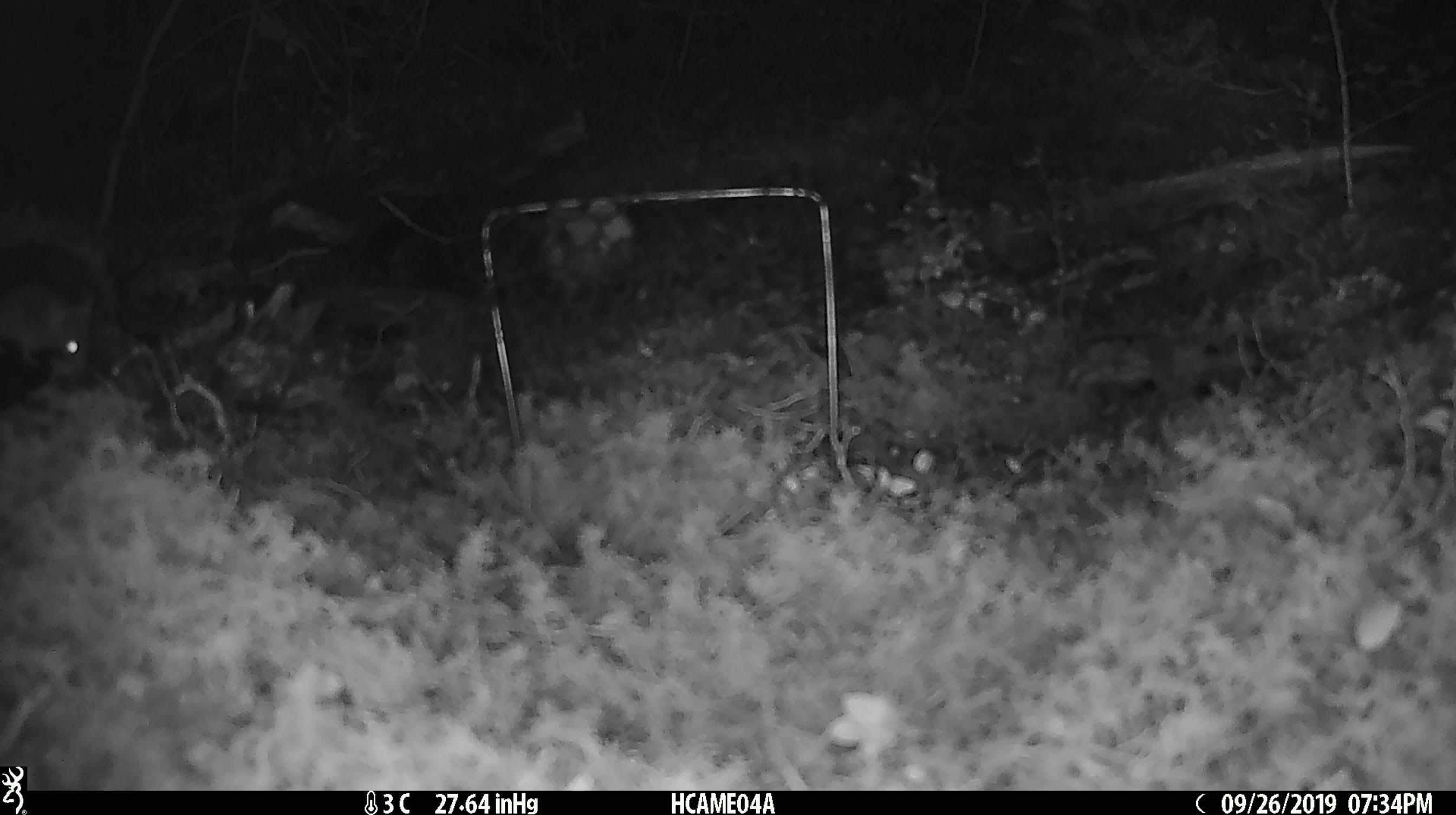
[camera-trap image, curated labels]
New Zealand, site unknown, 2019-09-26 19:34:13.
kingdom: Animalia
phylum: Chordata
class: Mammalia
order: Rodentia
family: Muridae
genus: Mus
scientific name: Mus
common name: mouse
Mouse (Mus).